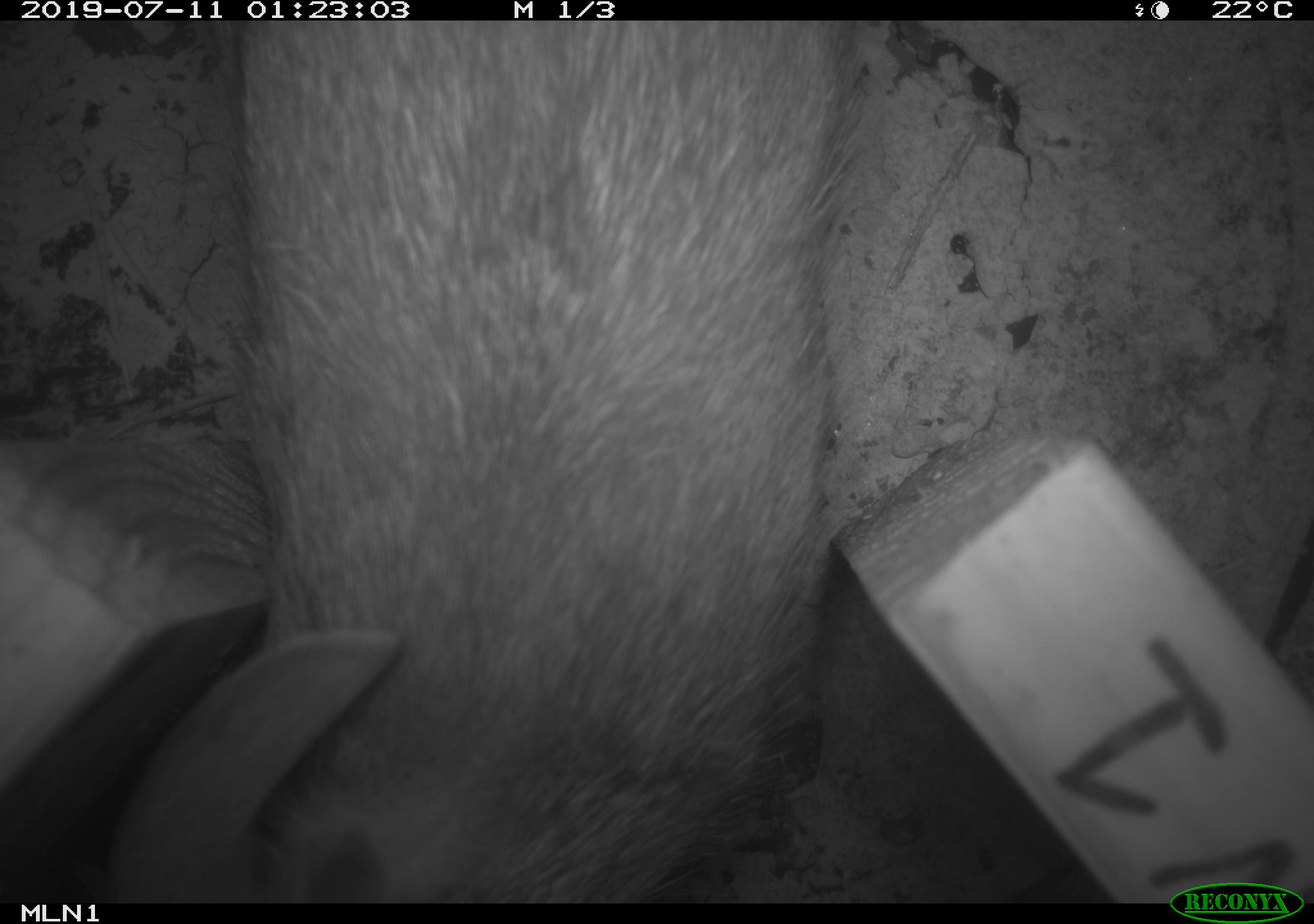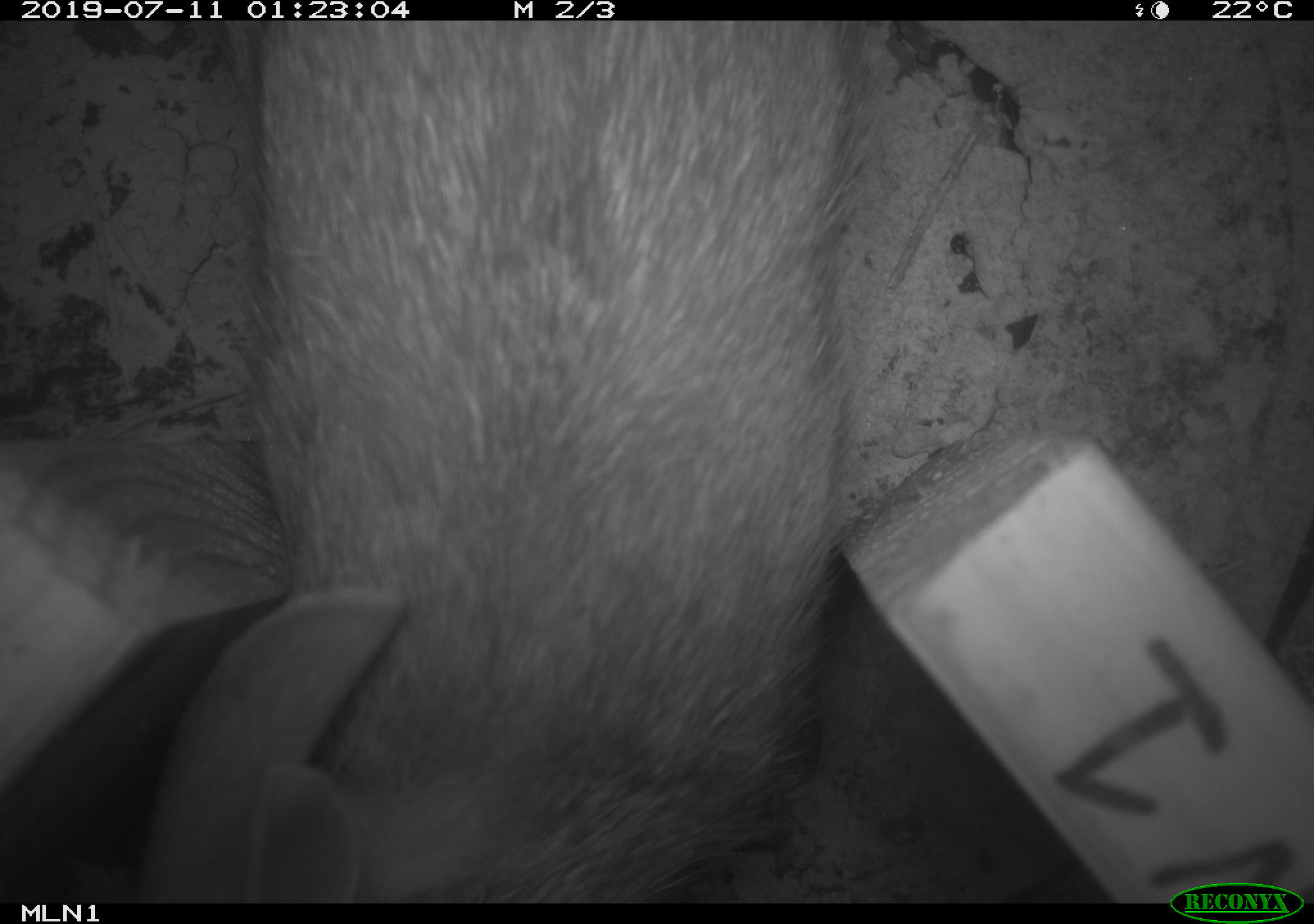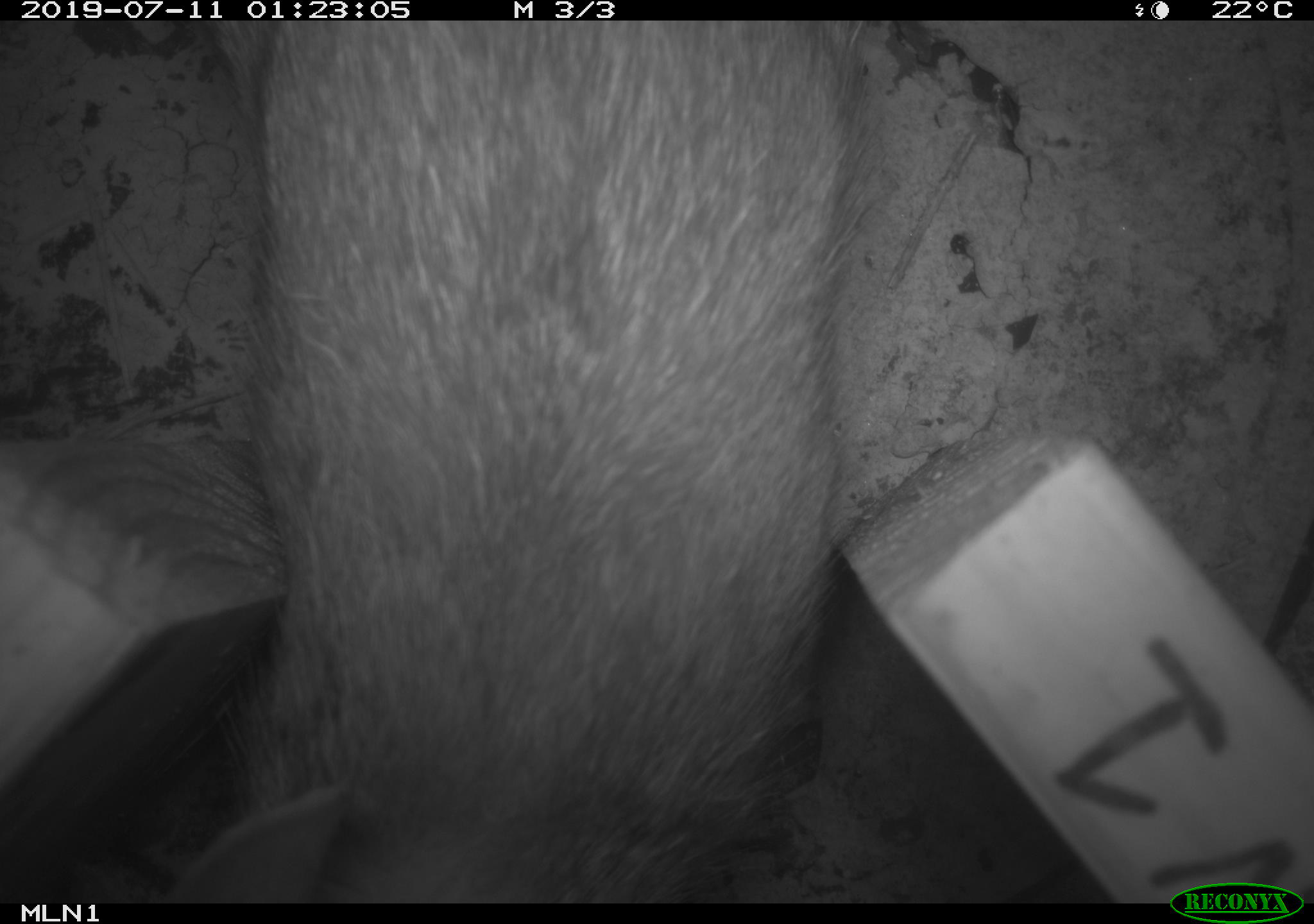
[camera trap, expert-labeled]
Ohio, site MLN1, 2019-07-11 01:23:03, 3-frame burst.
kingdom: Animalia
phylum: Chordata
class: Mammalia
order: Lagomorpha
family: Leporidae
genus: Sylvilagus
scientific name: Sylvilagus floridanus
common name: eastern cottontail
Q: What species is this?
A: Eastern cottontail (Sylvilagus floridanus).